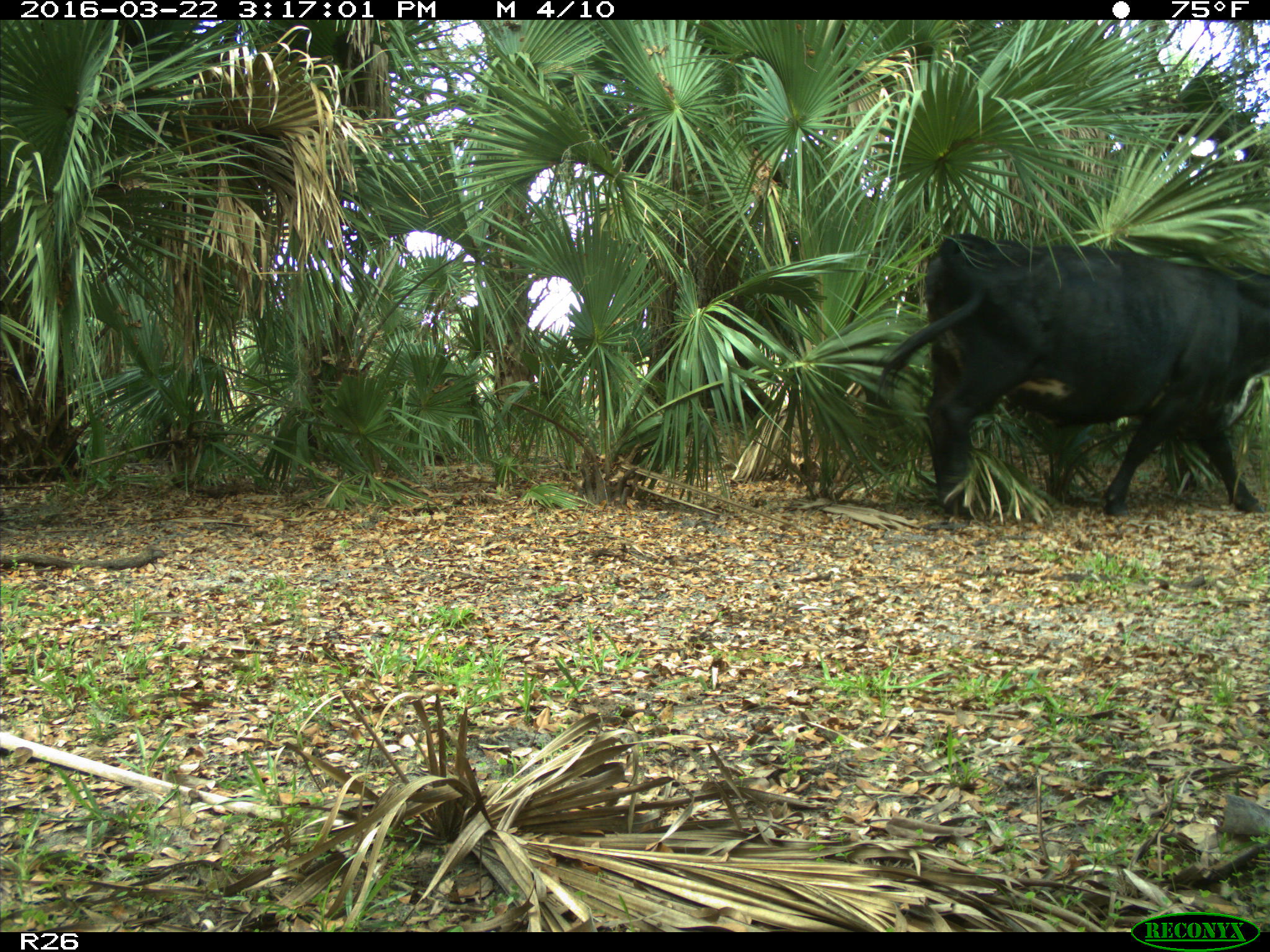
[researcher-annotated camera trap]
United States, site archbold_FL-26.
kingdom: Animalia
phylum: Chordata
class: Mammalia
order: Artiodactyla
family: Bovidae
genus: Bos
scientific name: Bos taurus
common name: domestic cow